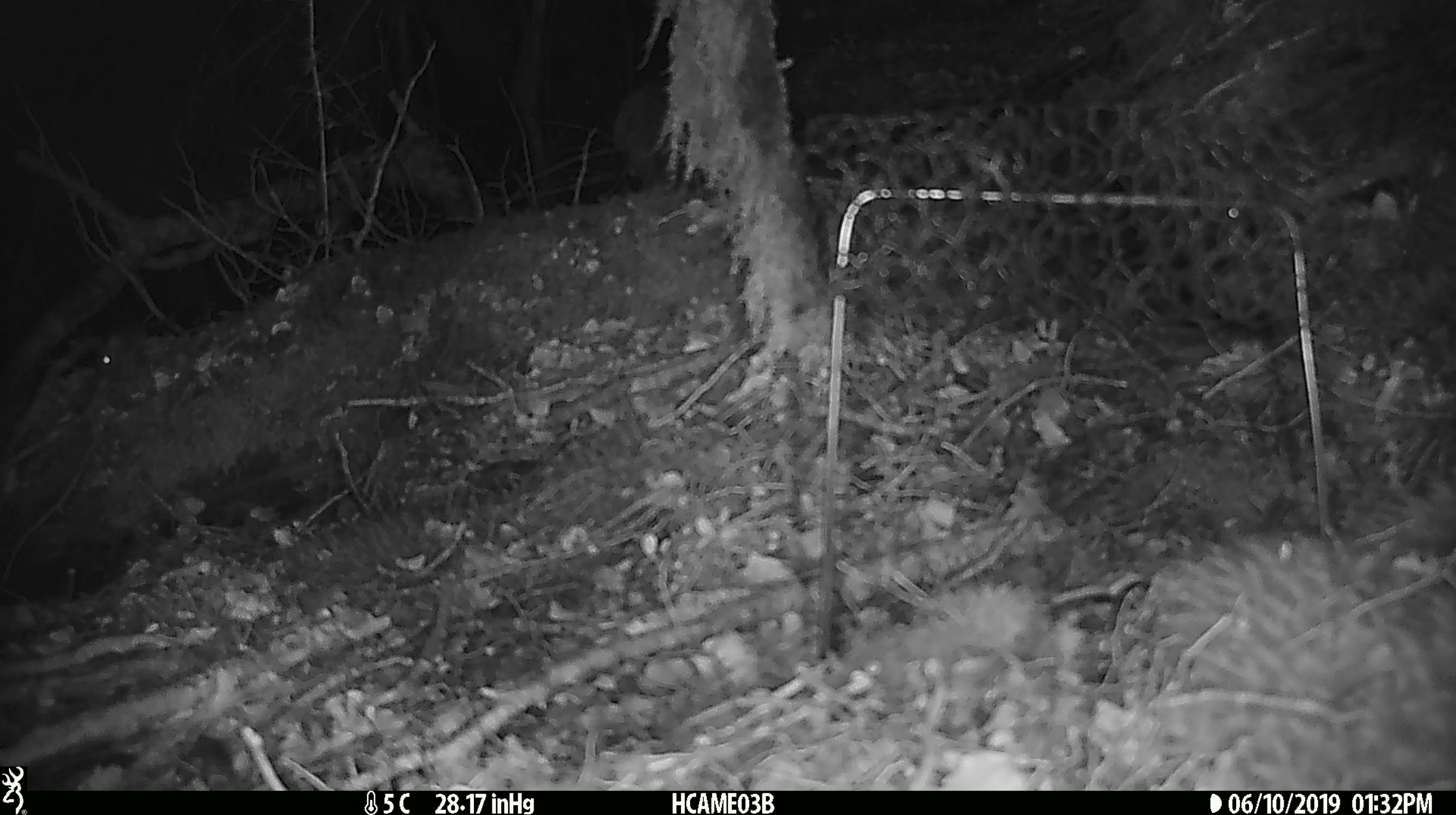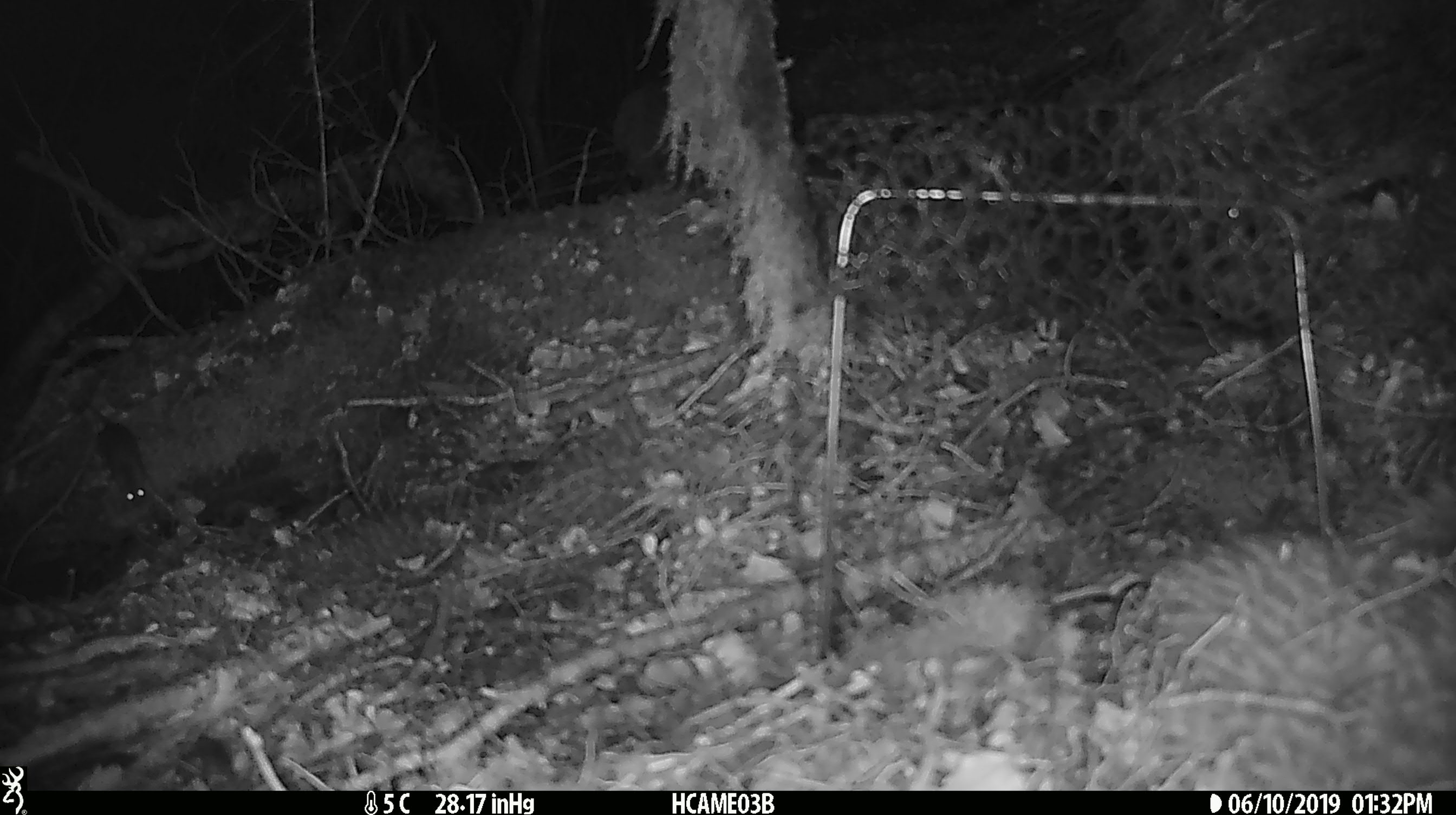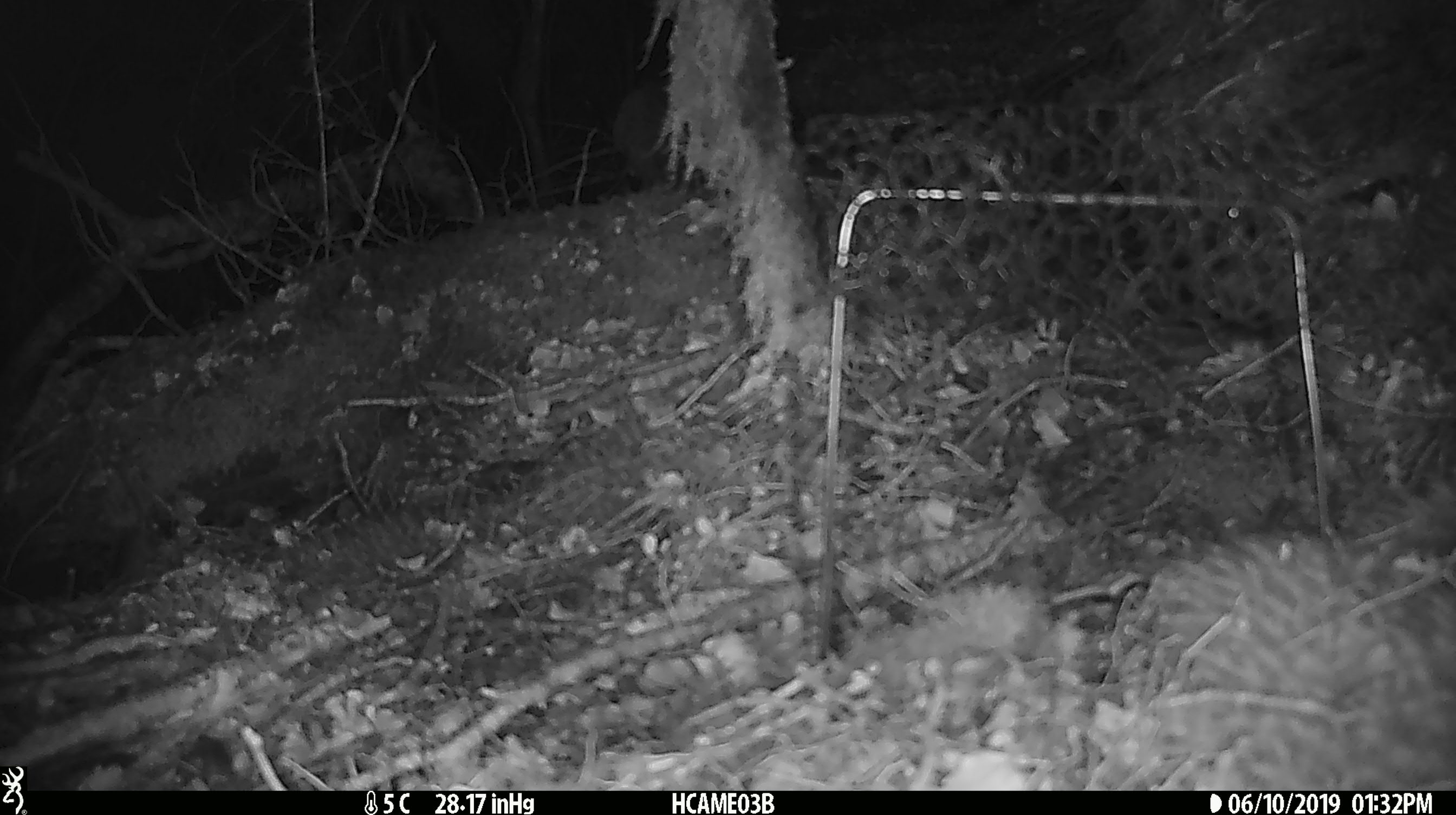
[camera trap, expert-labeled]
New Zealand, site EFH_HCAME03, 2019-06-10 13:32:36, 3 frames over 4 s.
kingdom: Animalia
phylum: Chordata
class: Mammalia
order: Rodentia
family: Muridae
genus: Mus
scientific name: Mus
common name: mouse